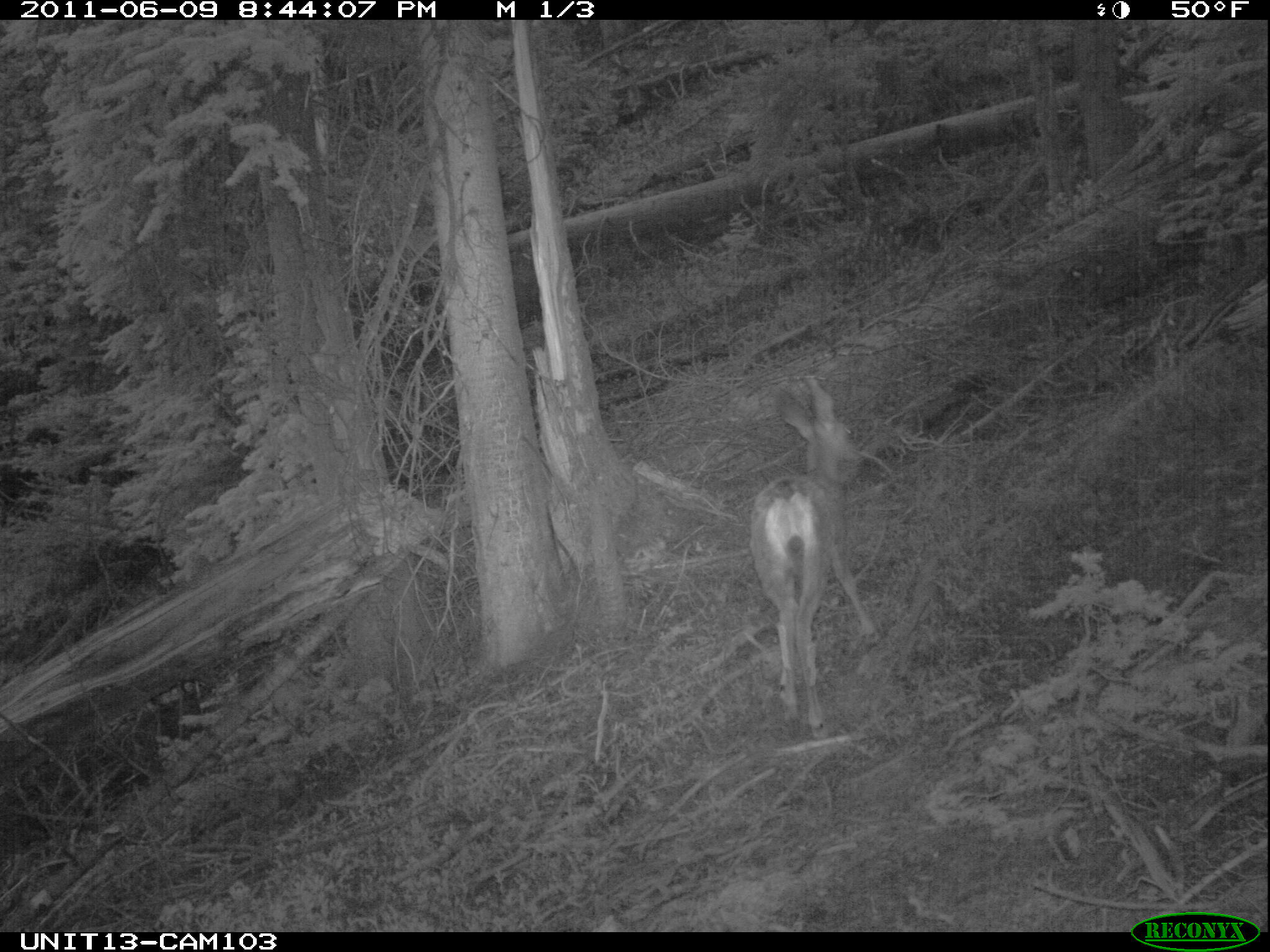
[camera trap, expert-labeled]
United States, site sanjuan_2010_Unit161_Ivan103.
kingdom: Animalia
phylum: Chordata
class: Mammalia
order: Artiodactyla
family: Cervidae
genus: Odocoileus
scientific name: Odocoileus hemionus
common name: mule deer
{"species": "Odocoileus hemionus (mule deer)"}